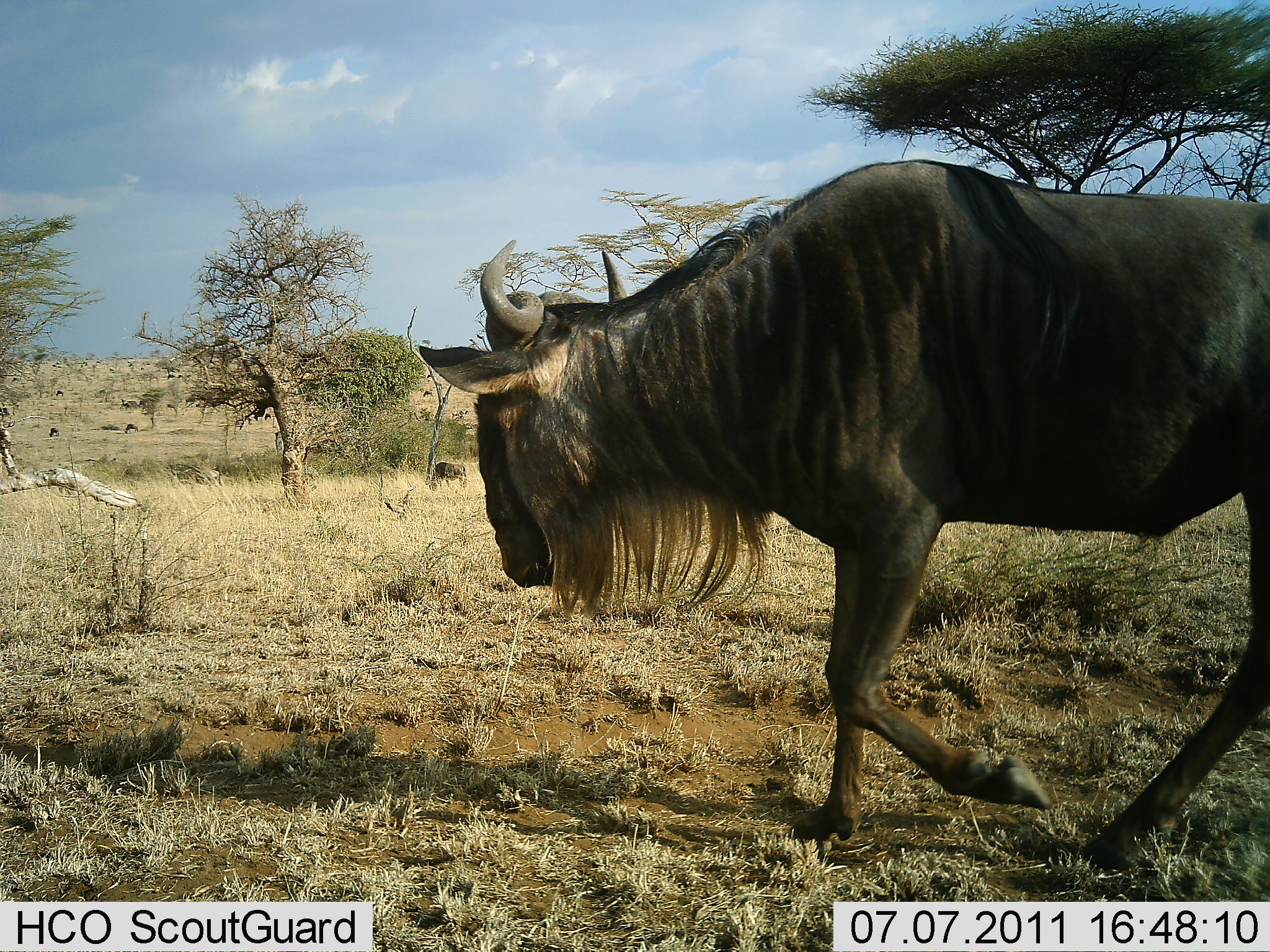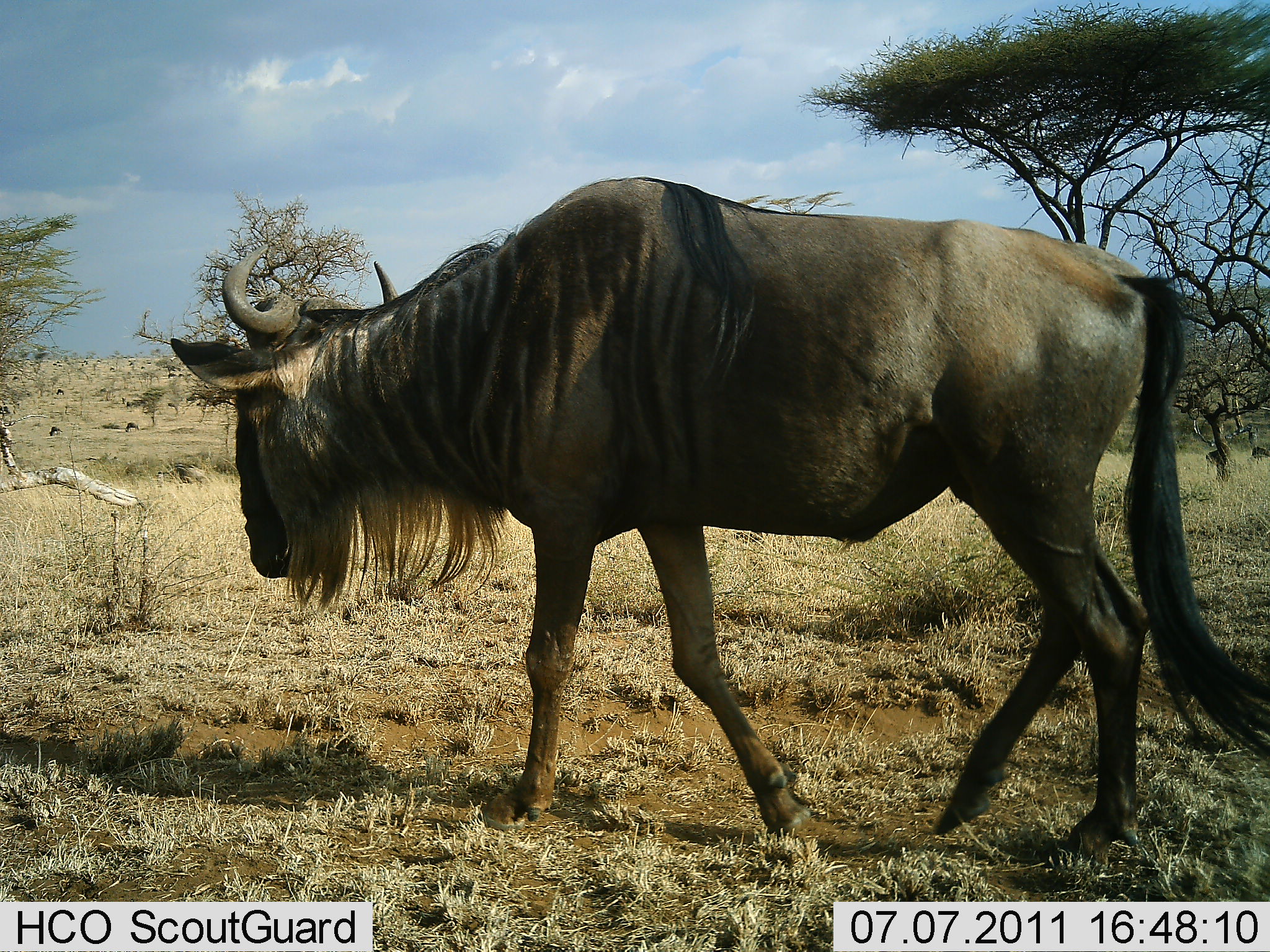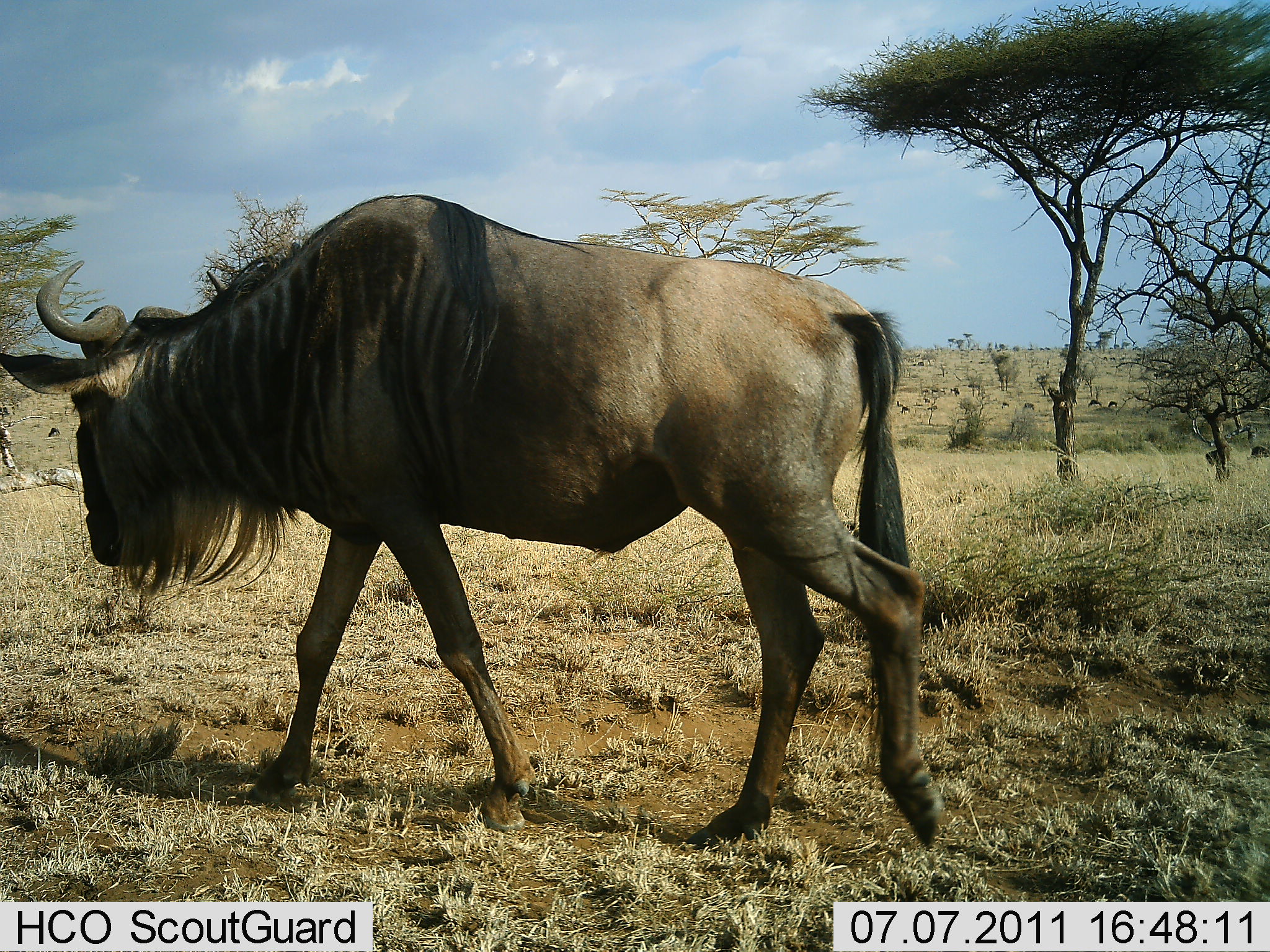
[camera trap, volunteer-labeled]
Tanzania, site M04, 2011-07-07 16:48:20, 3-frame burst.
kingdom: Animalia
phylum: Chordata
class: Mammalia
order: Artiodactyla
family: Bovidae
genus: Connochaetes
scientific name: Connochaetes taurinus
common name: blue wildebeest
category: wildebeest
Wildebeest (blue wildebeest) (Connochaetes taurinus), count 1. Behavior (volunteer vote fractions): standing 0%, resting 0%, moving 100%, interacting 0%. Young present (vote fraction): 0%. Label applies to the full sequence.